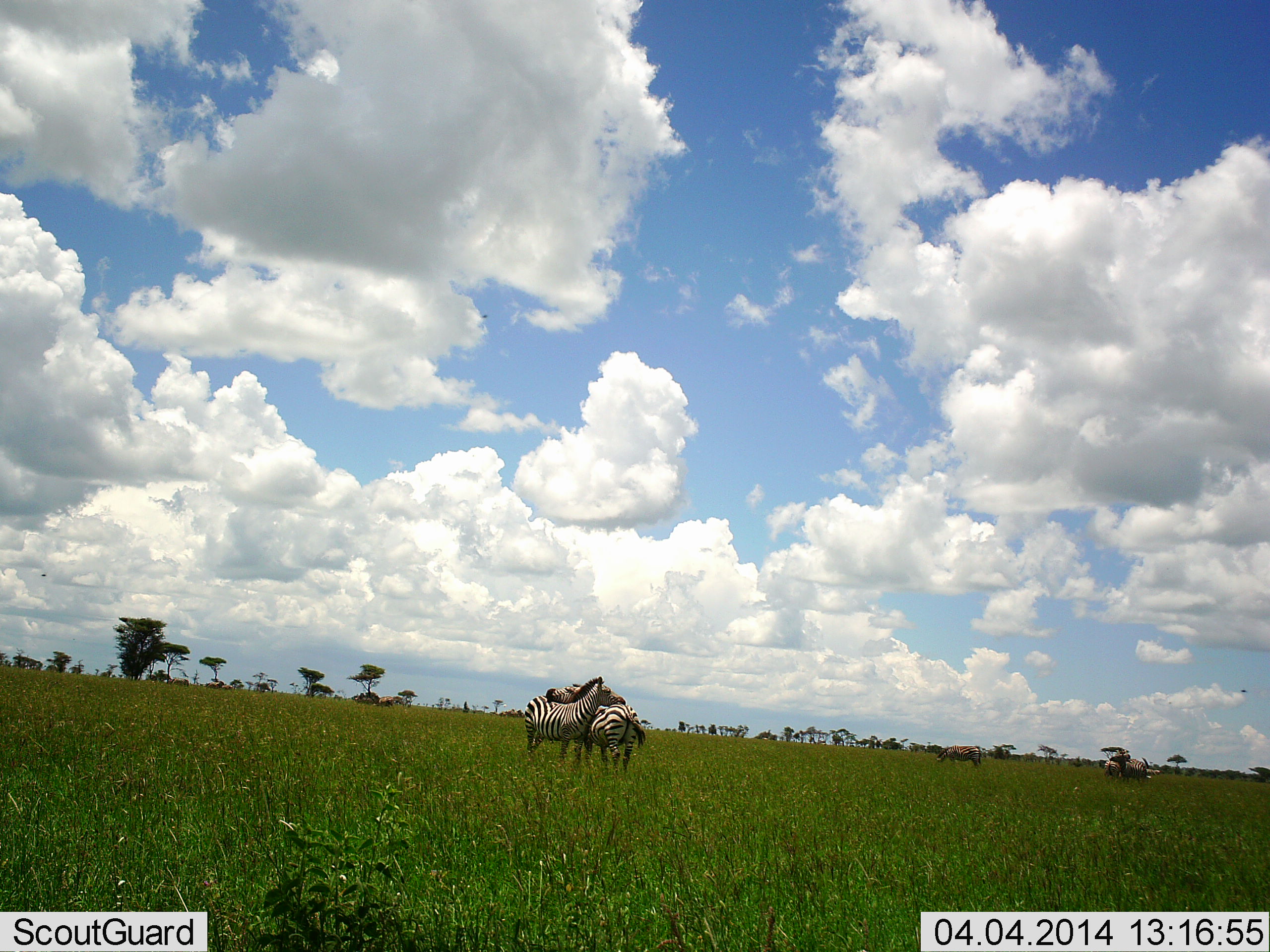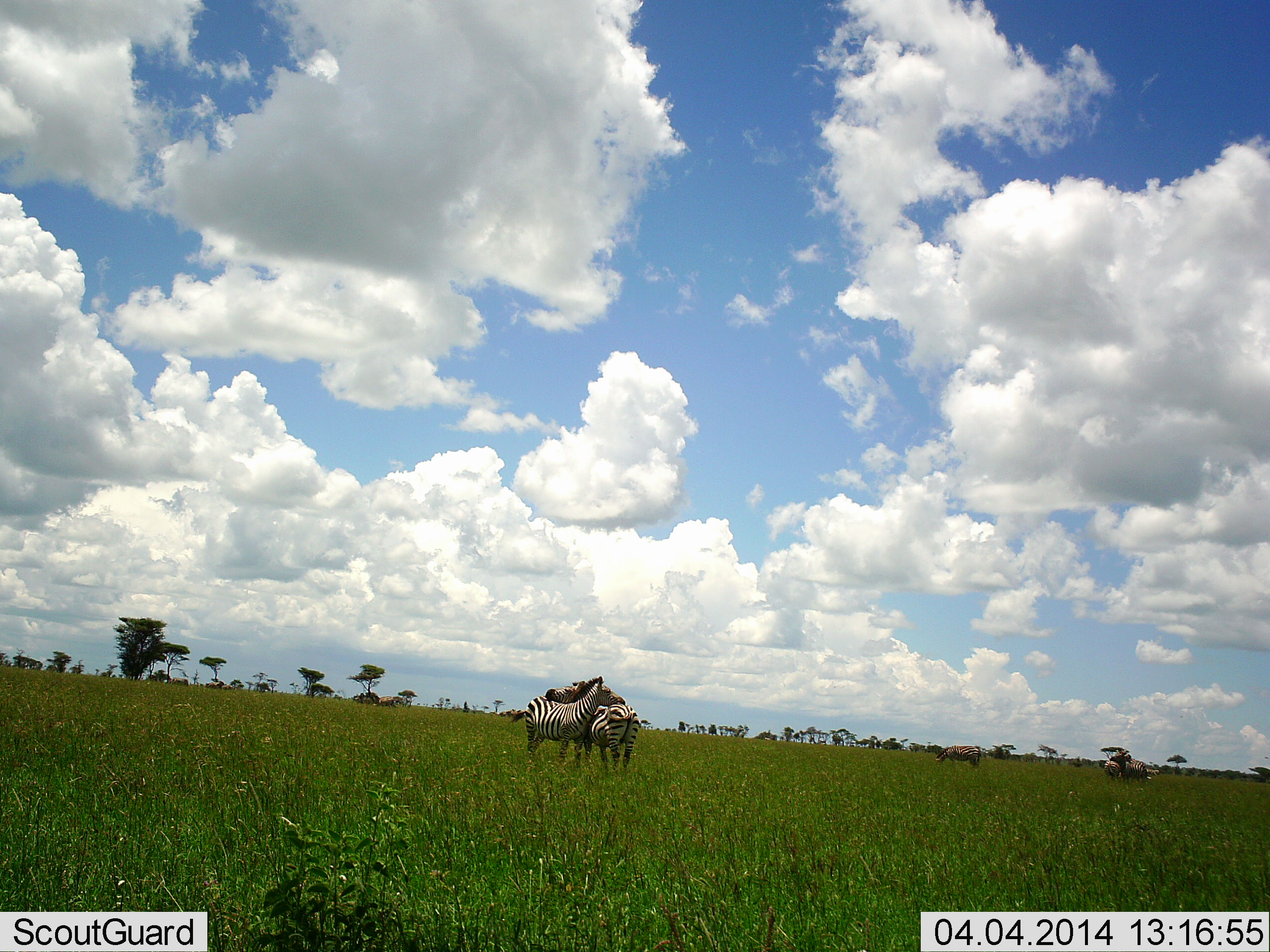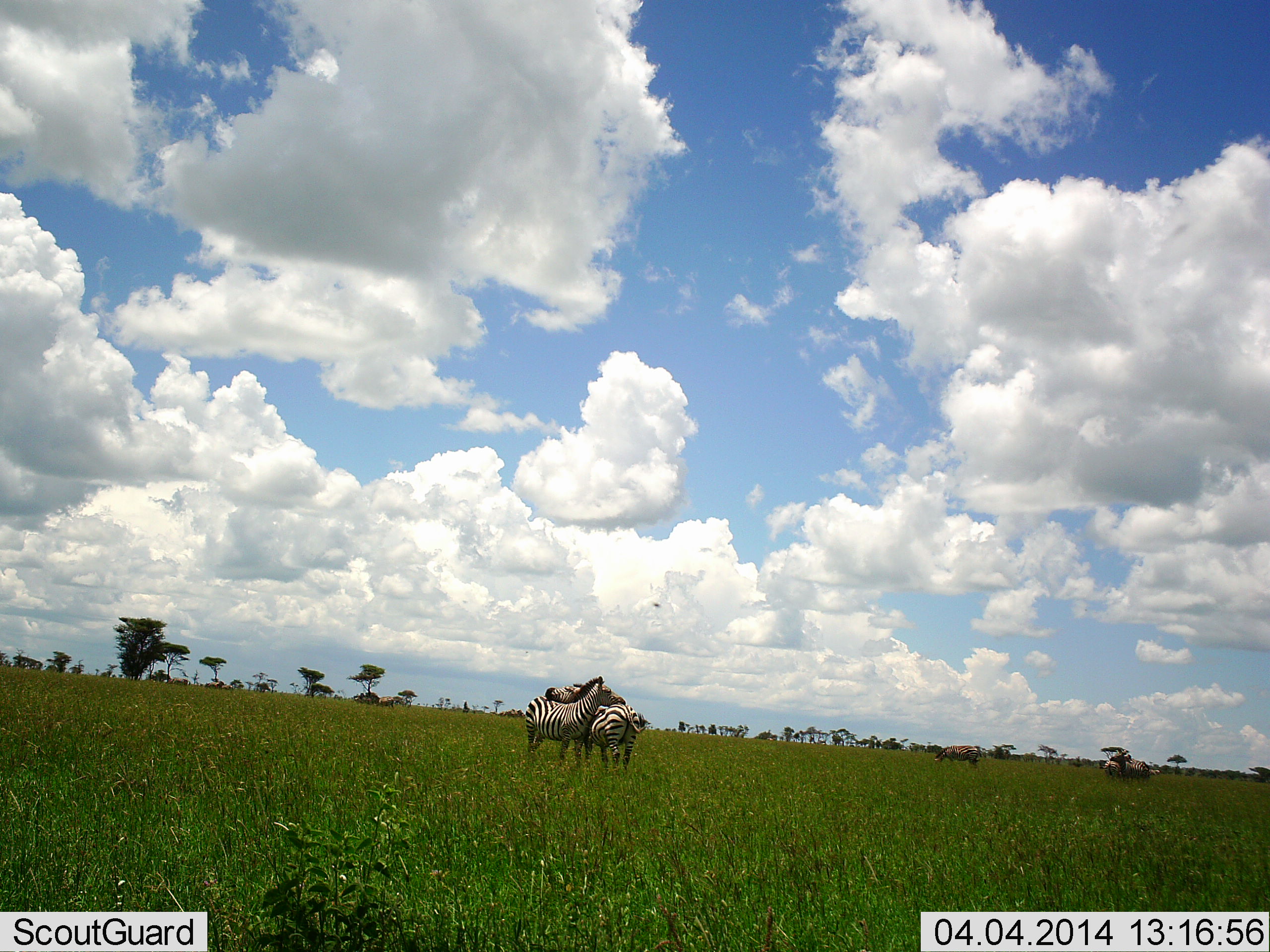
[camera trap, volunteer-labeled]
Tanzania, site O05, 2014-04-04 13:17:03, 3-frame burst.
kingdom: Animalia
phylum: Chordata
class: Mammalia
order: Perissodactyla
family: Equidae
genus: Equus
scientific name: Equus quagga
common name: plains zebra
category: zebra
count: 2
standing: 78%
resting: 2%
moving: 2%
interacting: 55%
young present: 0%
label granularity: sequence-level